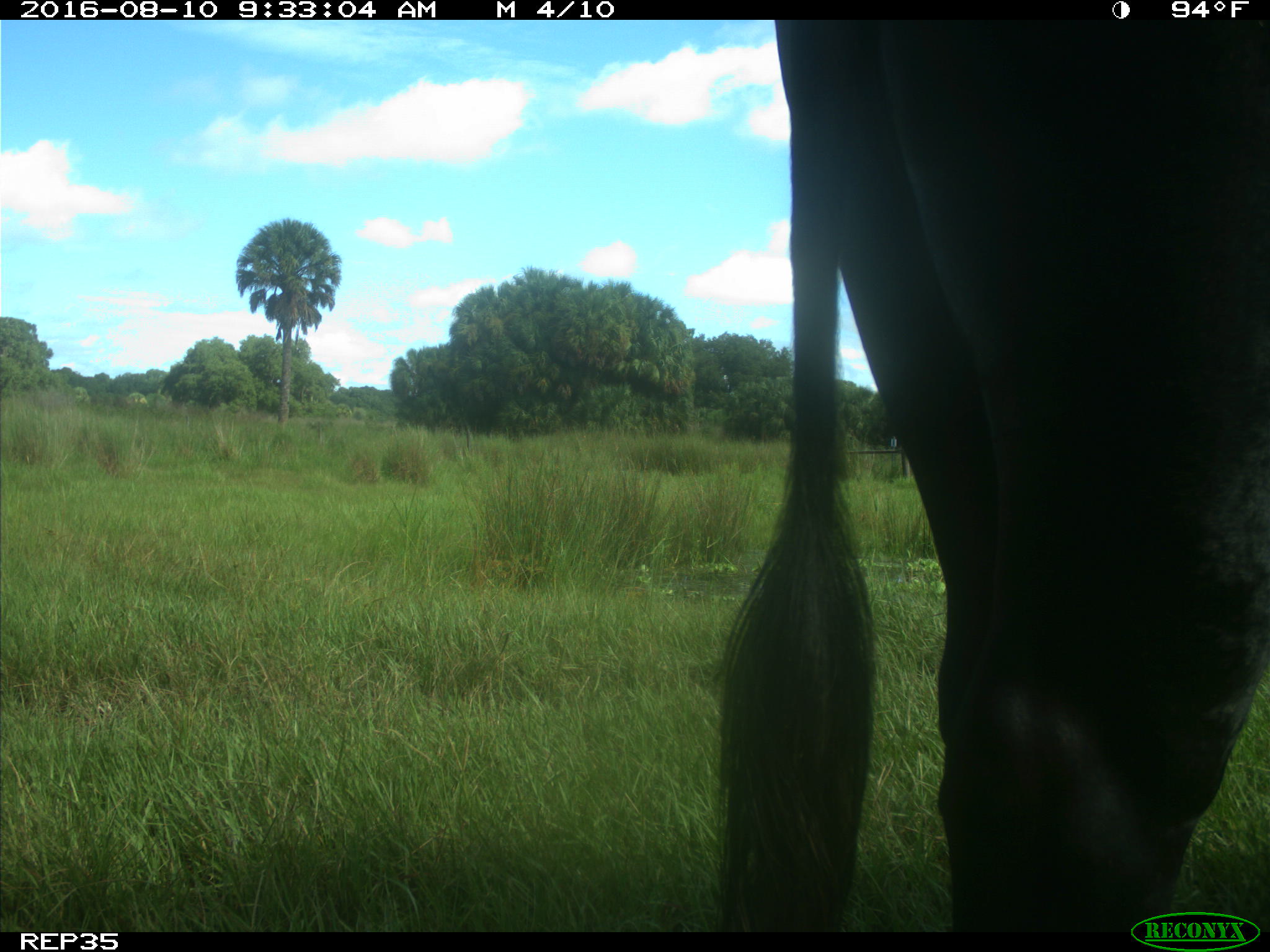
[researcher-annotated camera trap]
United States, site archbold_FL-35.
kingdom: Animalia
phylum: Chordata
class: Mammalia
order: Artiodactyla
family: Bovidae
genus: Bos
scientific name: Bos taurus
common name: domestic cow